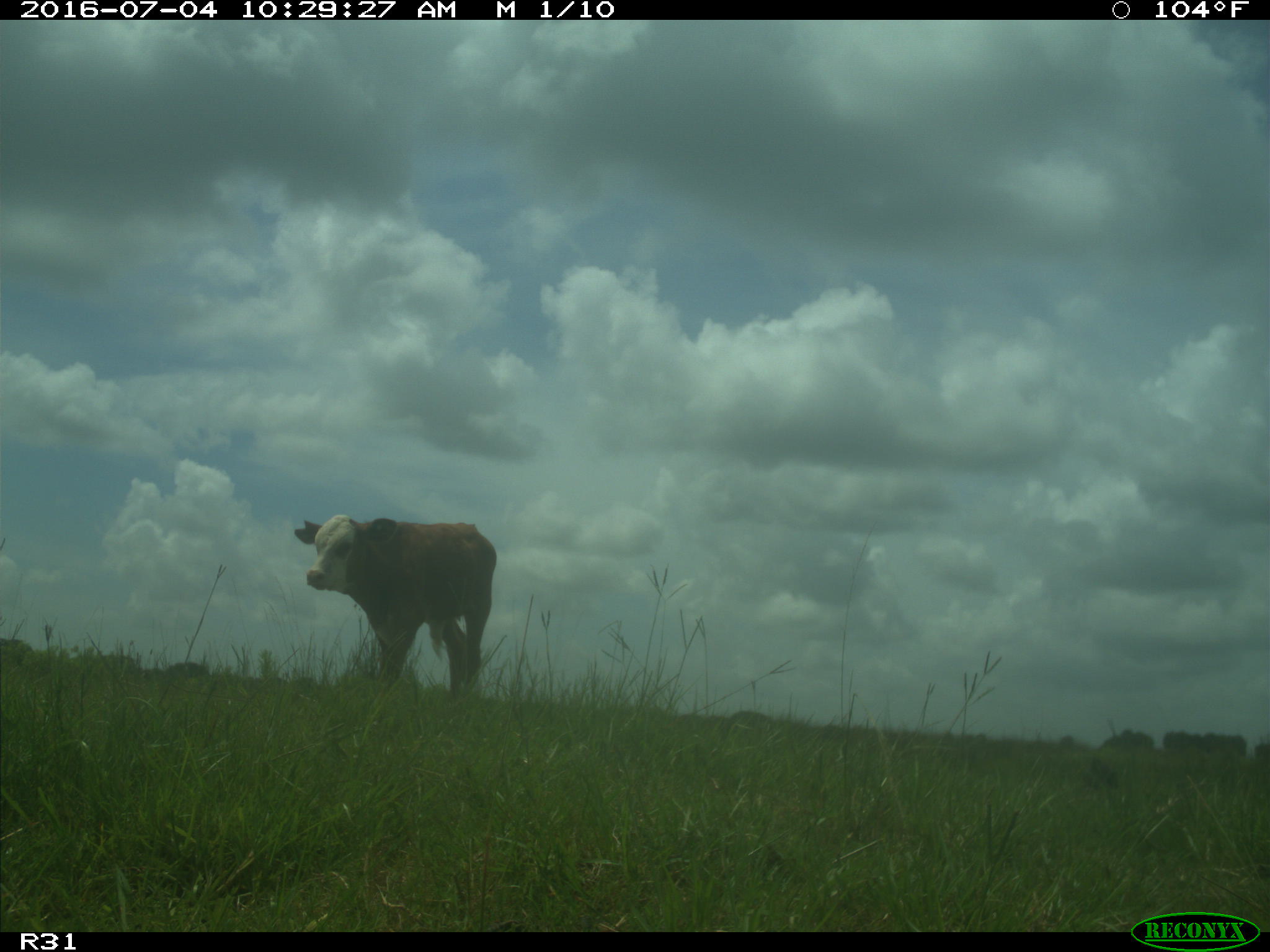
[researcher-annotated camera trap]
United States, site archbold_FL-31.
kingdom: Animalia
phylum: Chordata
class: Mammalia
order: Artiodactyla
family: Bovidae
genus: Bos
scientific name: Bos taurus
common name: domestic cow